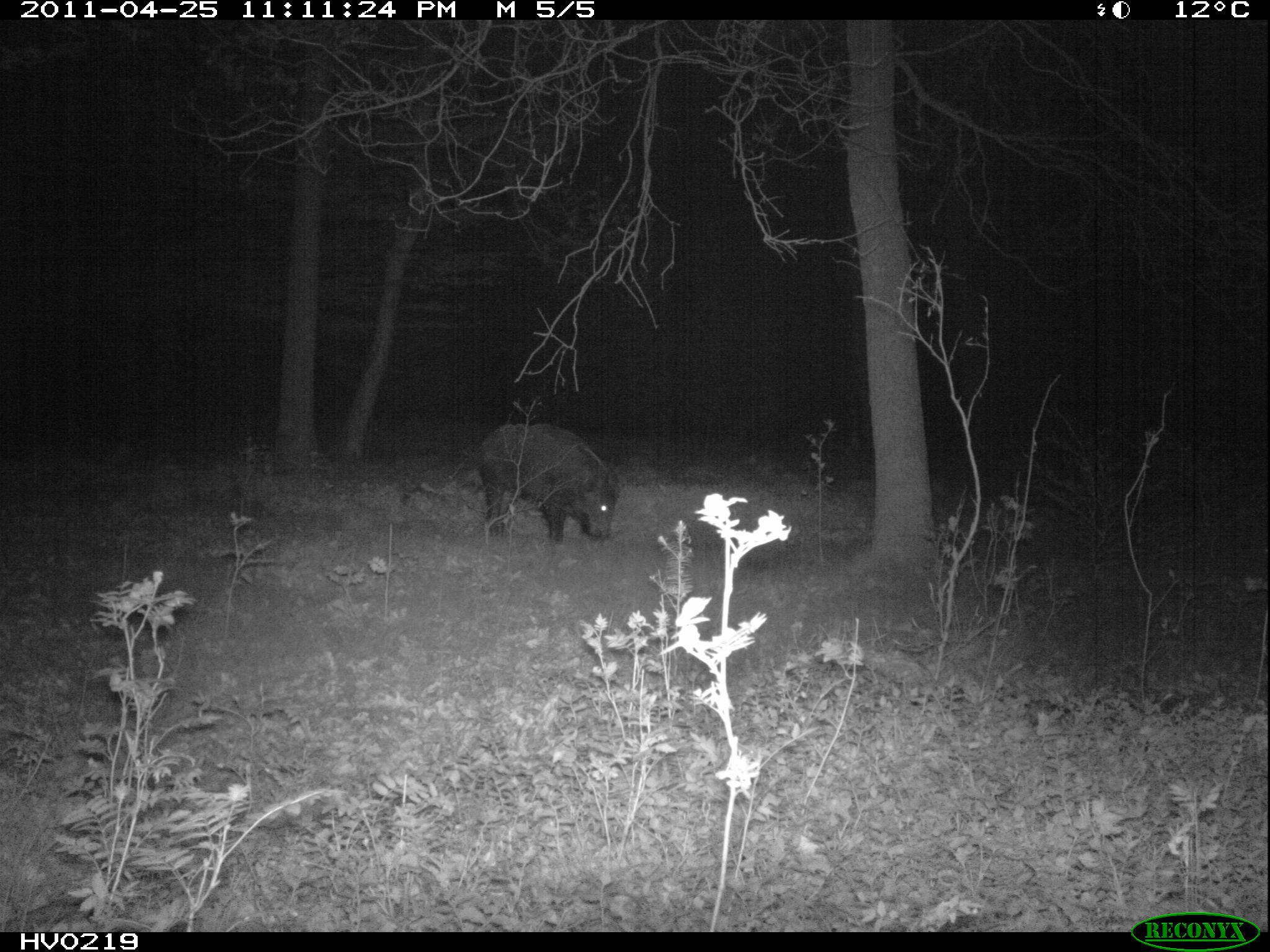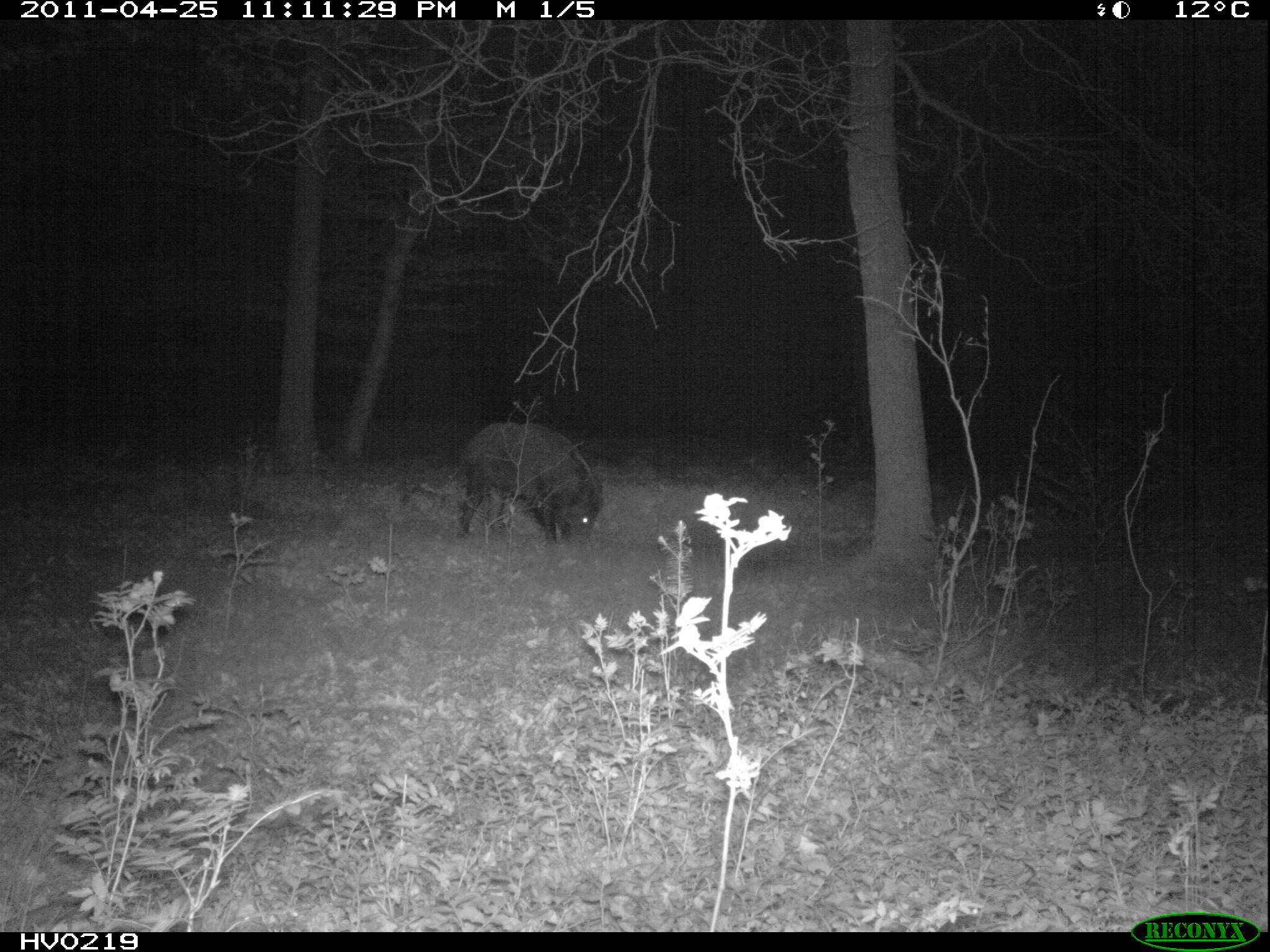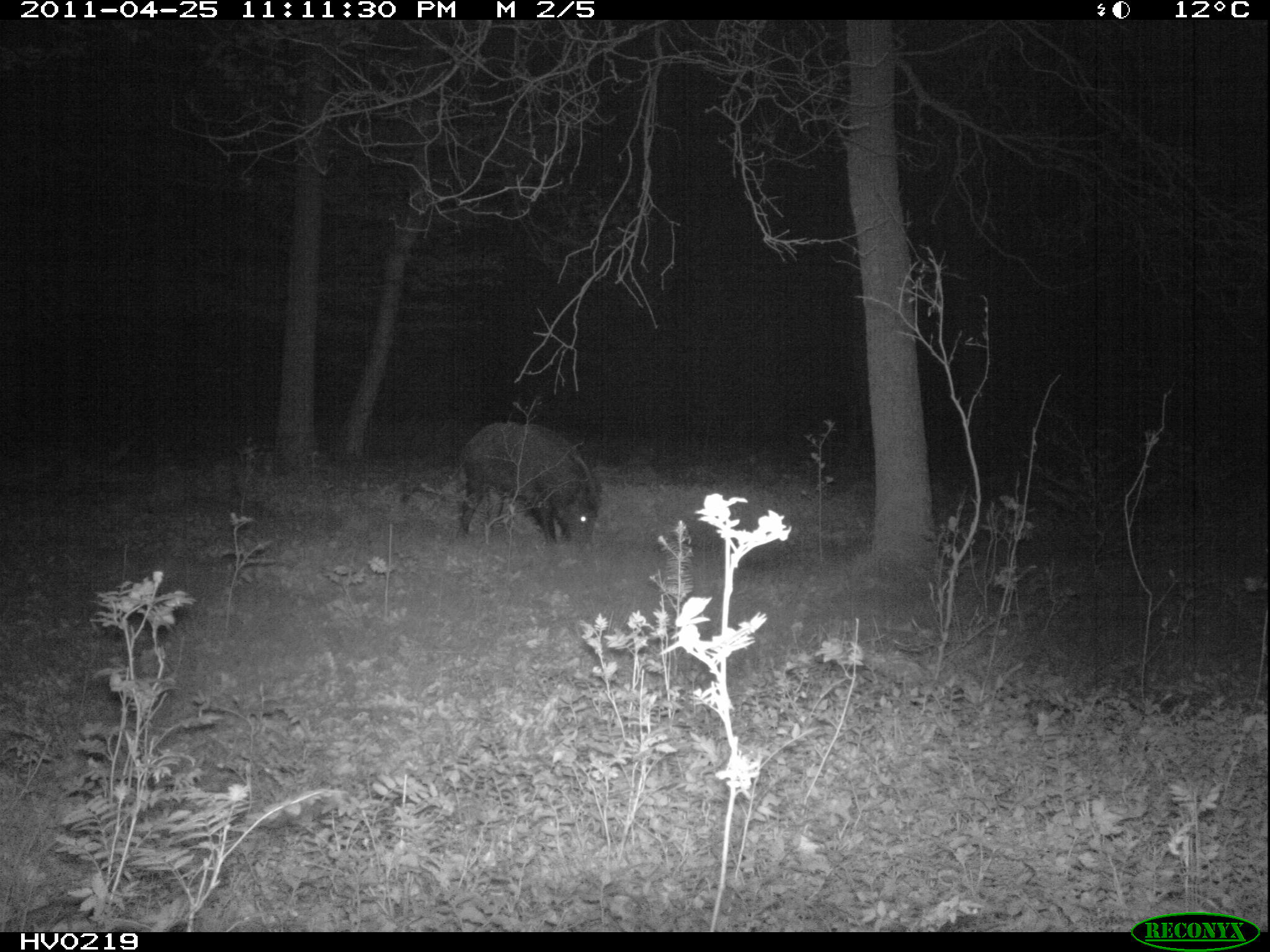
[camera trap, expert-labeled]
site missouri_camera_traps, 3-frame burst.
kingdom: Animalia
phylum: Chordata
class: Mammalia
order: Artiodactyla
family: Suidae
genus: Sus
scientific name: Sus scrofa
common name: wild boar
Wild boar (Sus scrofa). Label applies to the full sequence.